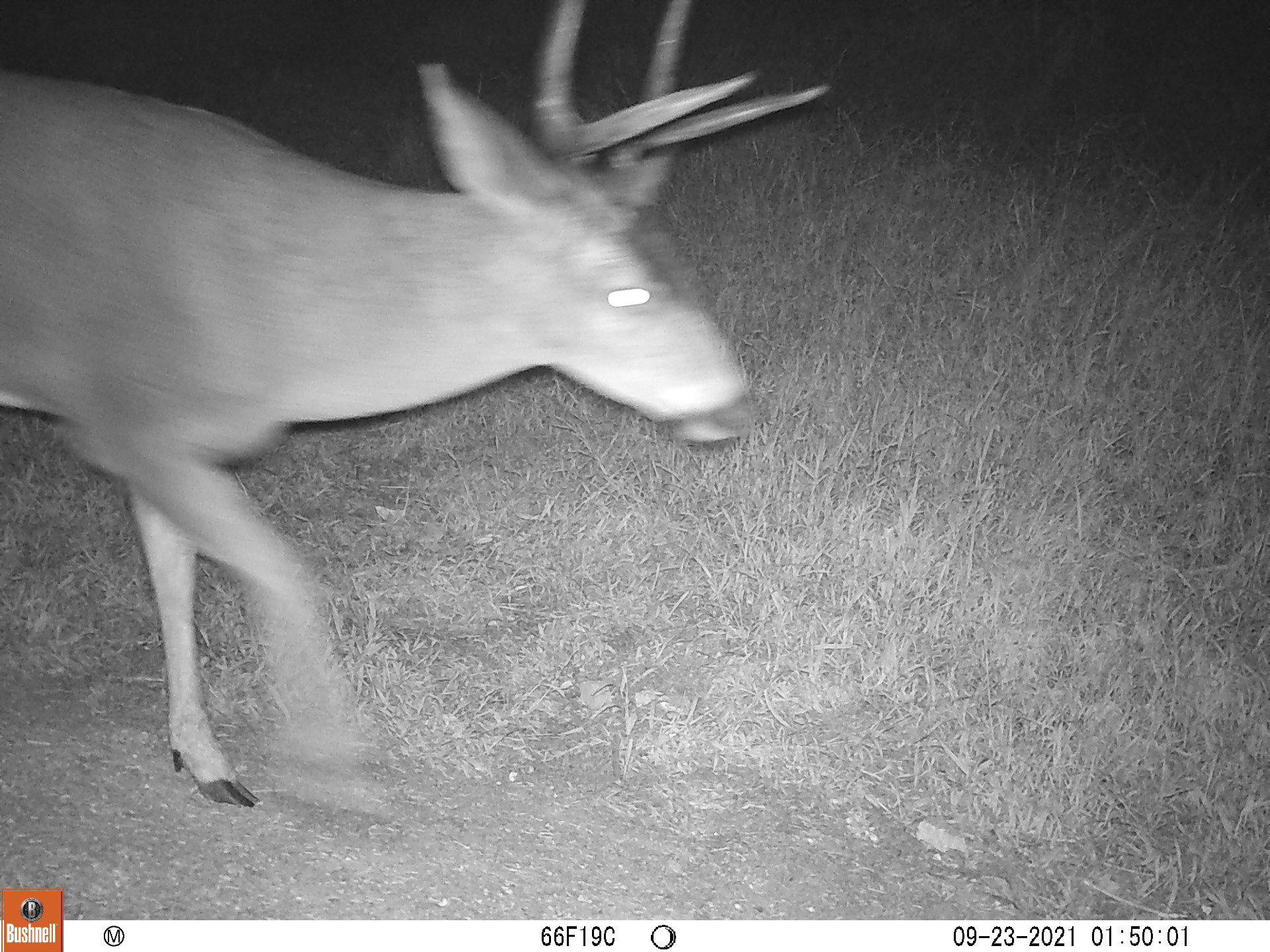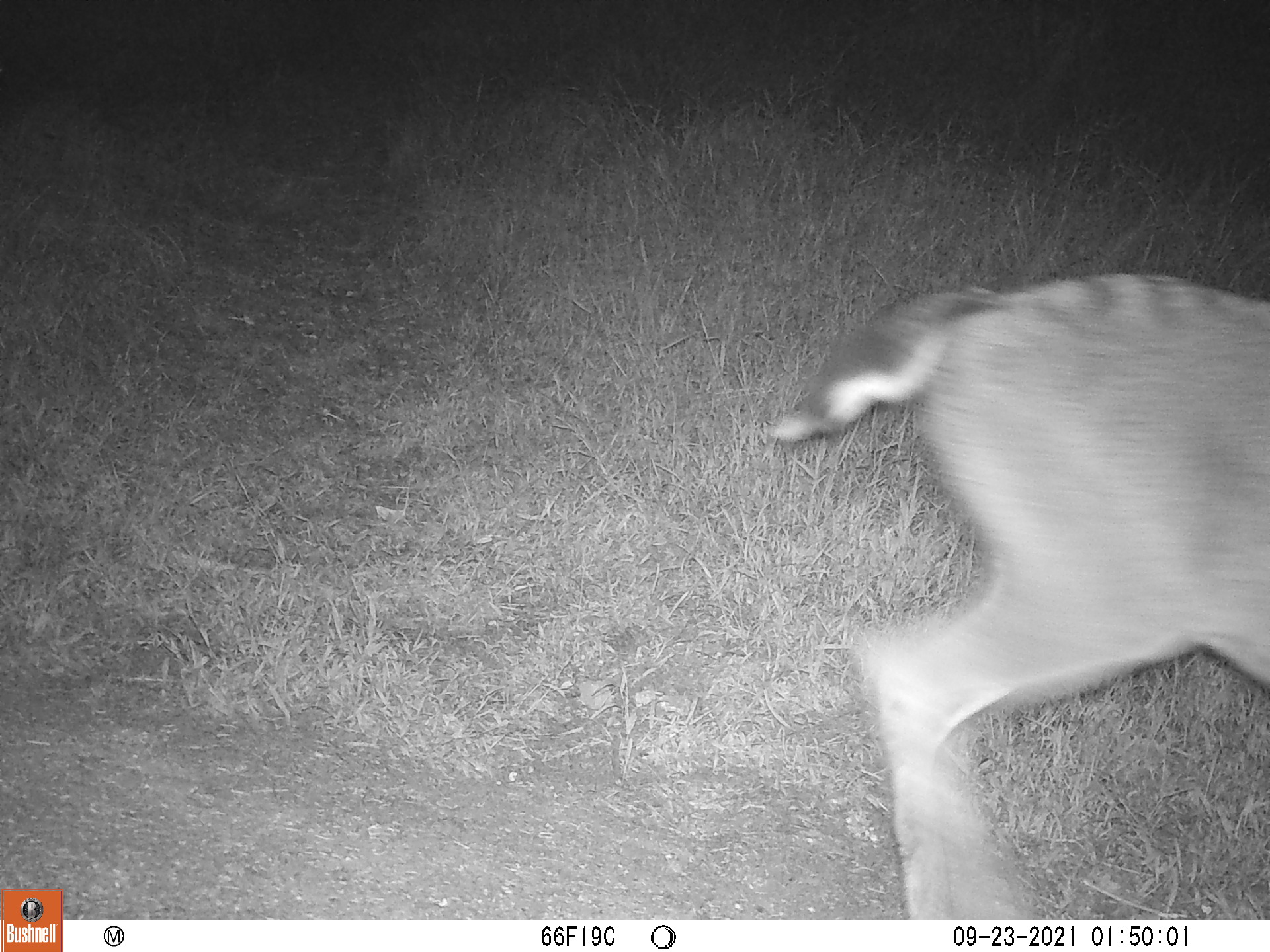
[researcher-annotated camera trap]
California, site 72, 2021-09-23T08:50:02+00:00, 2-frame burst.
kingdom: Animalia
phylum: Chordata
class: Mammalia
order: Artiodactyla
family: Cervidae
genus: Odocoileus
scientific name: Odocoileus hemionus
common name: mule deer